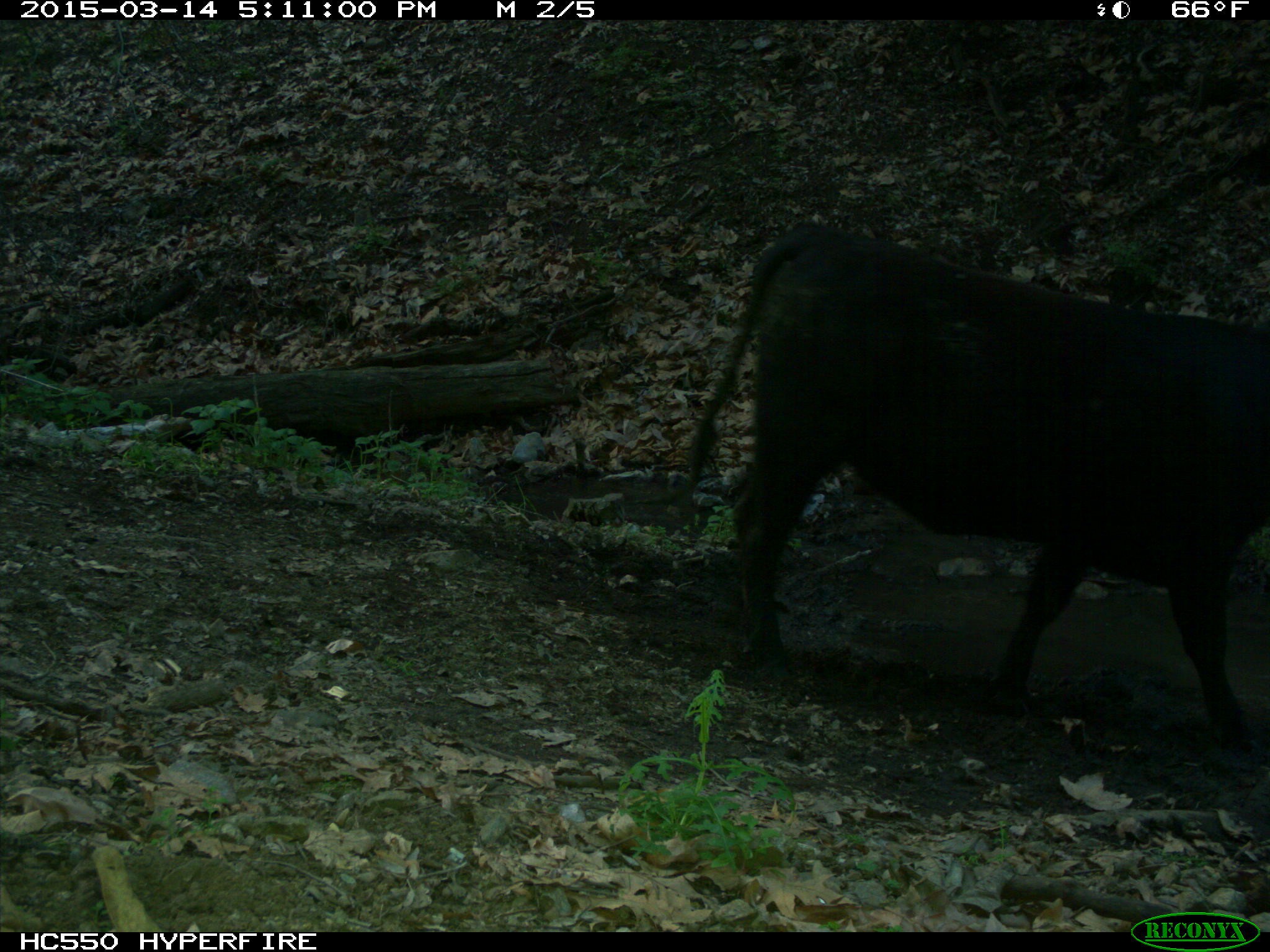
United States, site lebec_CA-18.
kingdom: Animalia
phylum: Chordata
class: Mammalia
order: Artiodactyla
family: Bovidae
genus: Bos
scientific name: Bos taurus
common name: domestic cow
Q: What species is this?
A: Bos taurus (domestic cow).